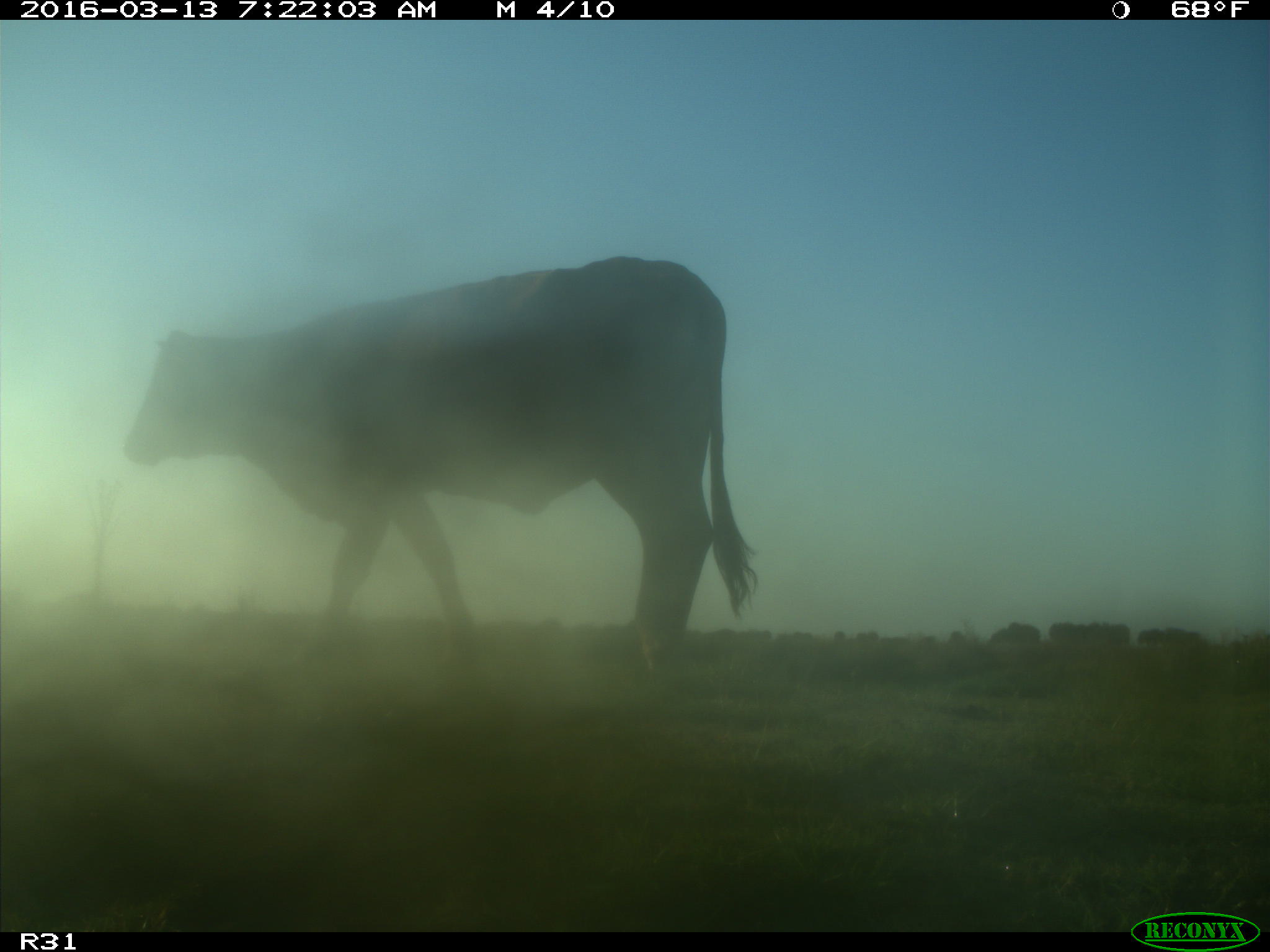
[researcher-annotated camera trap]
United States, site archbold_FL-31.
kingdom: Animalia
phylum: Chordata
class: Mammalia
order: Artiodactyla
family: Bovidae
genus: Bos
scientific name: Bos taurus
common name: domestic cow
Bos taurus (domestic cow).